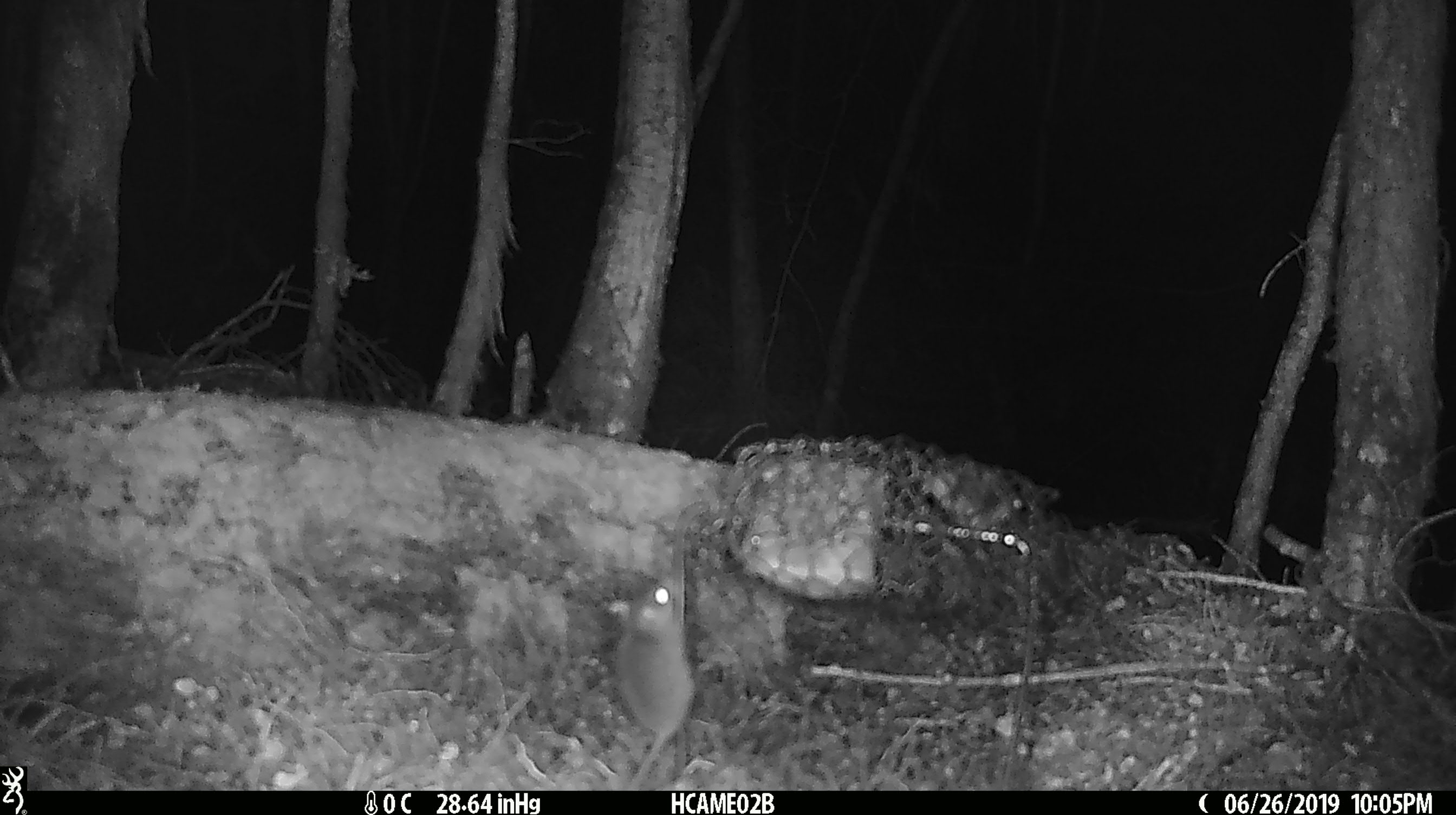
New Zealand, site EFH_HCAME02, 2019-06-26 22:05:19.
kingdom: Animalia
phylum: Chordata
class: Mammalia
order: Rodentia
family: Muridae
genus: Mus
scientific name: Mus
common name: mouse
Mouse (Mus).